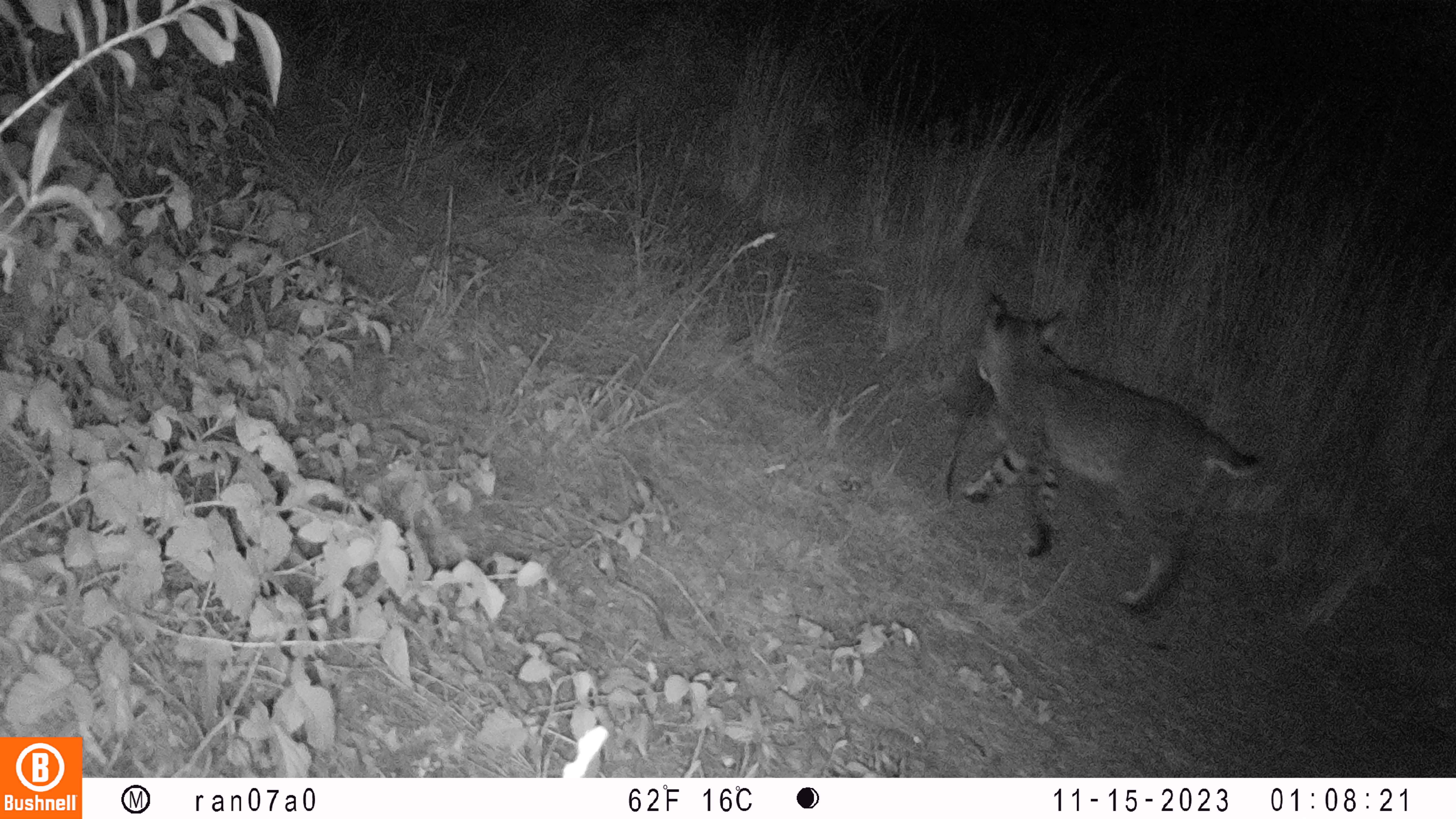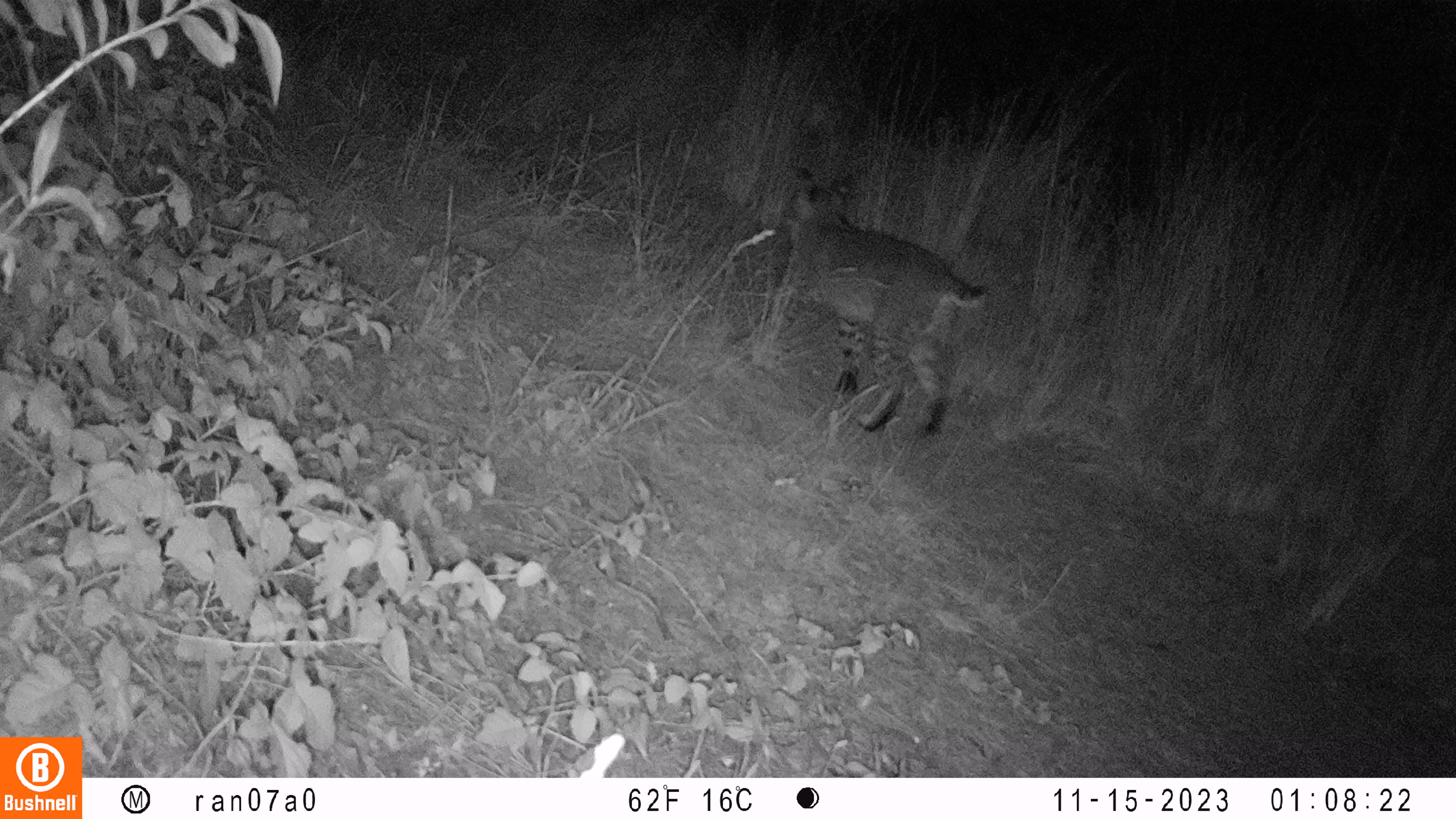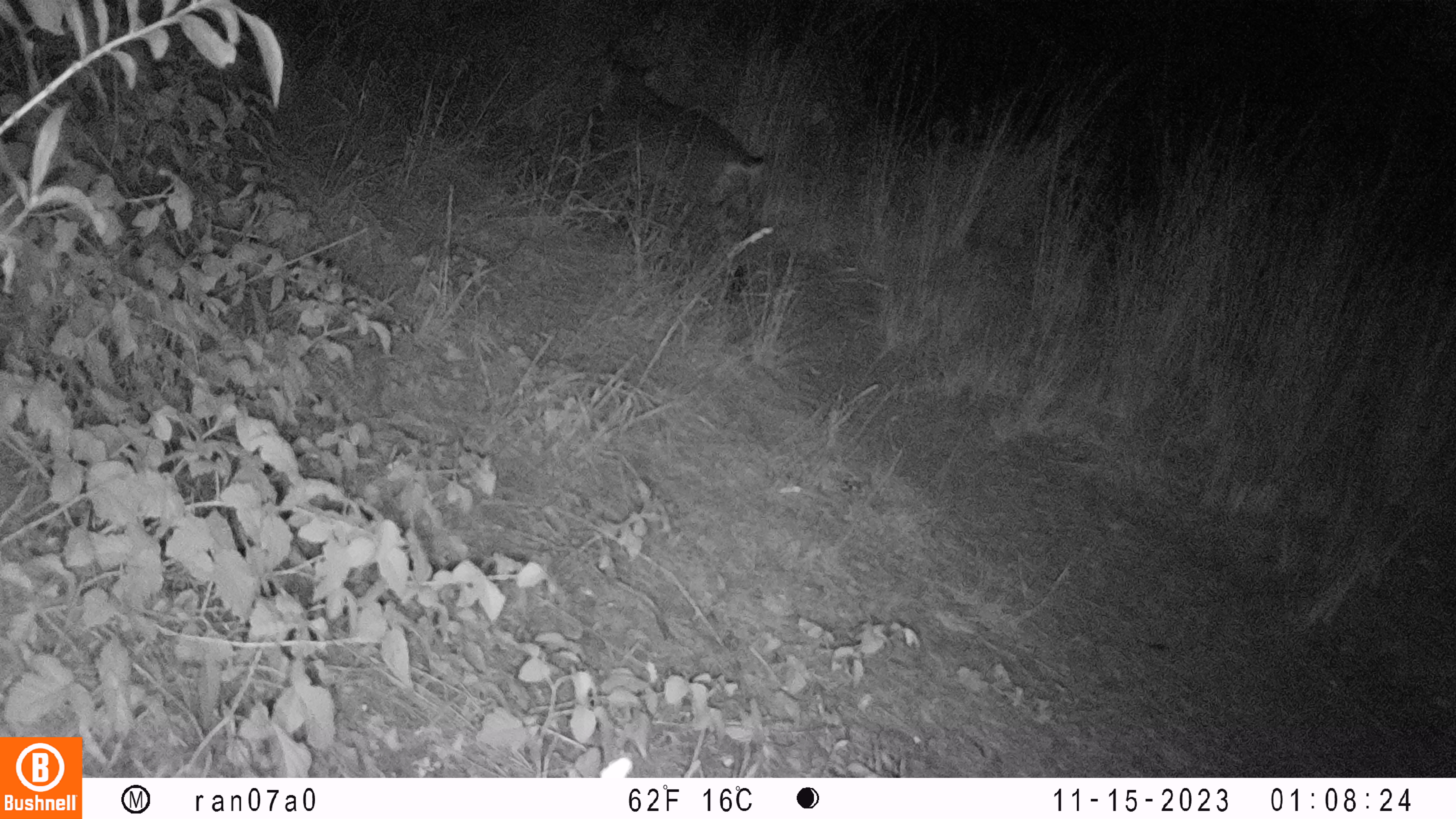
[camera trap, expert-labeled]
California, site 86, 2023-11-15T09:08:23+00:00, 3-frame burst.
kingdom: Animalia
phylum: Chordata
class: Mammalia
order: Carnivora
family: Felidae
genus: Lynx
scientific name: Lynx rufus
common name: bobcat